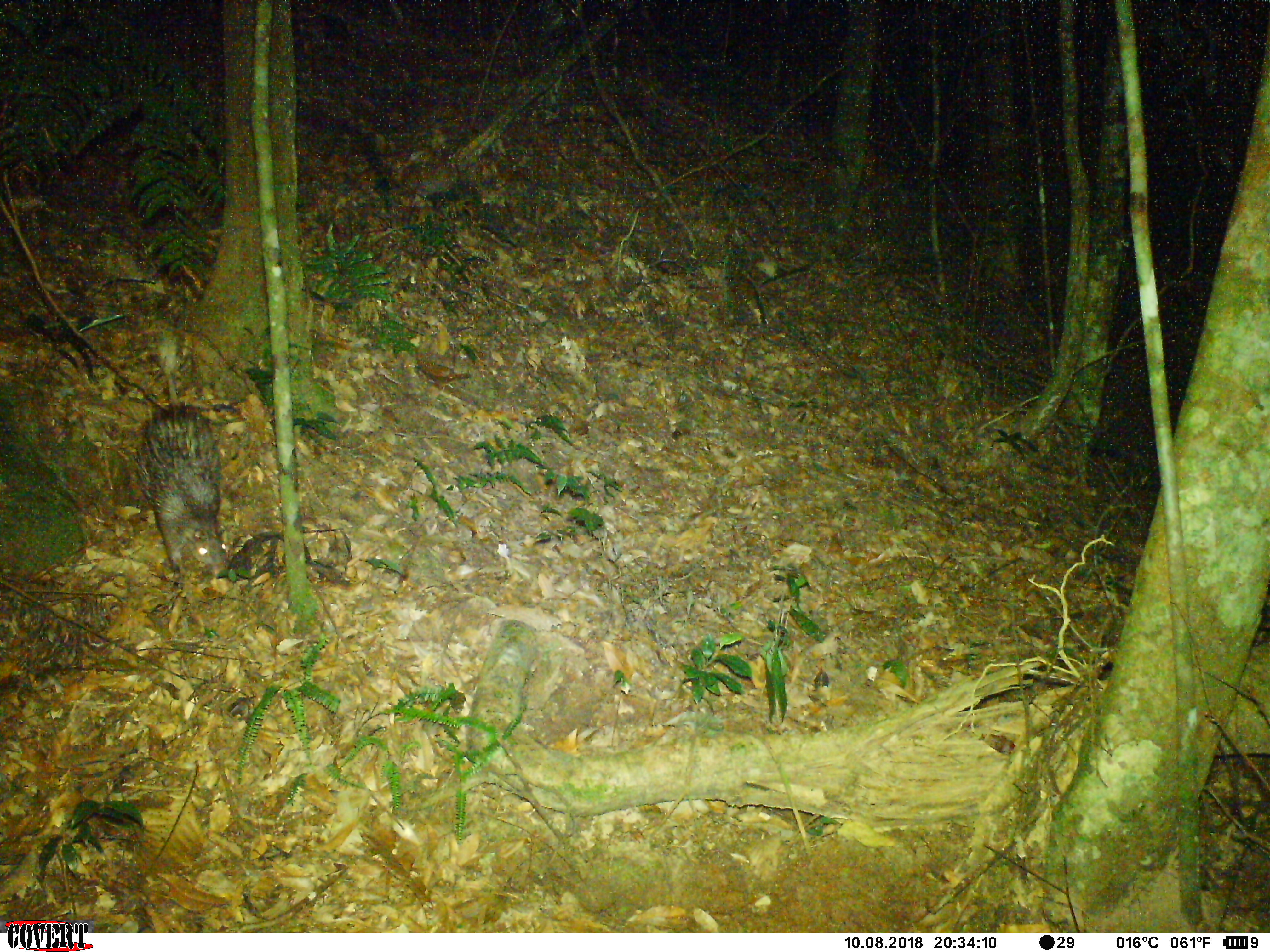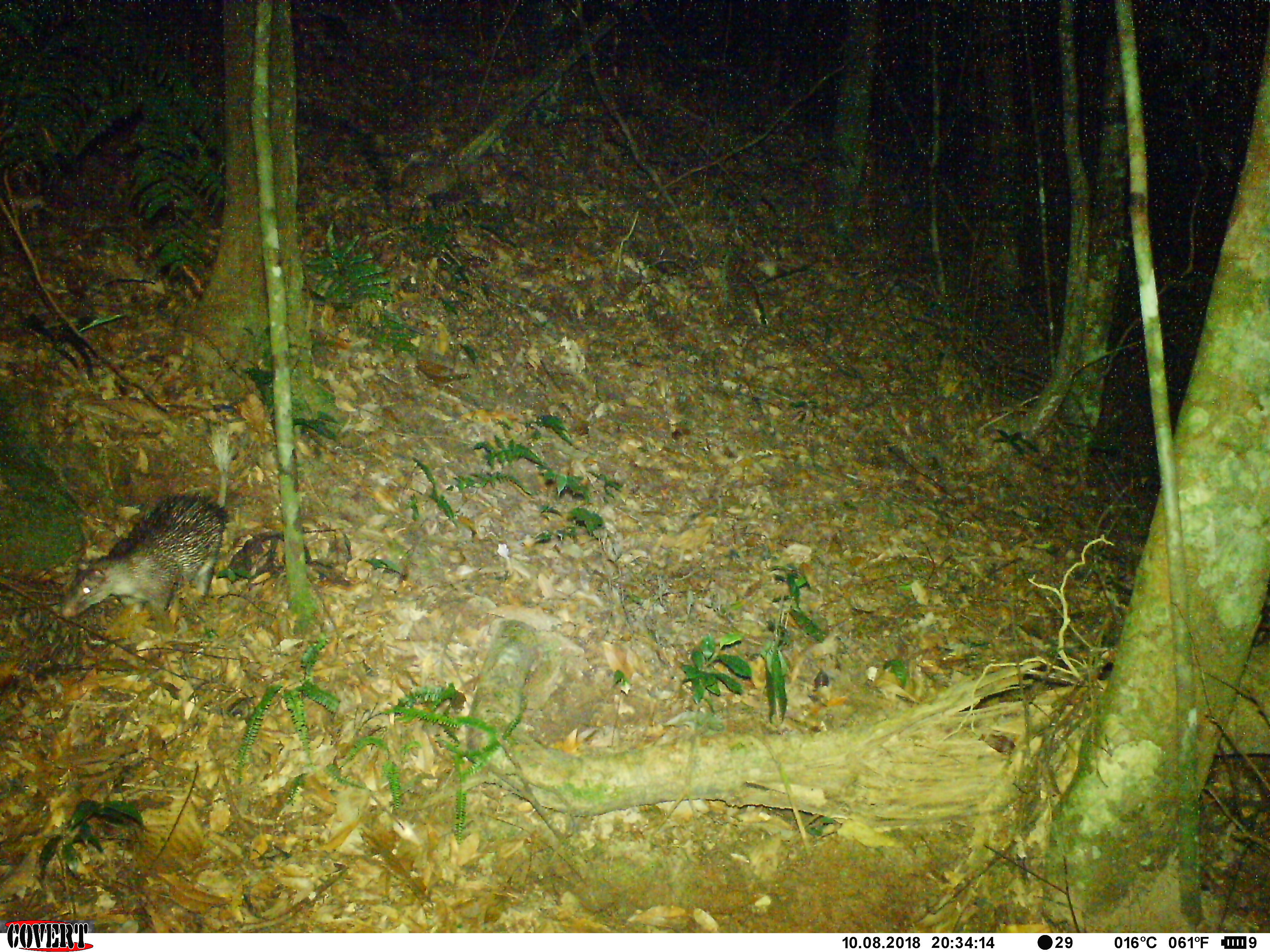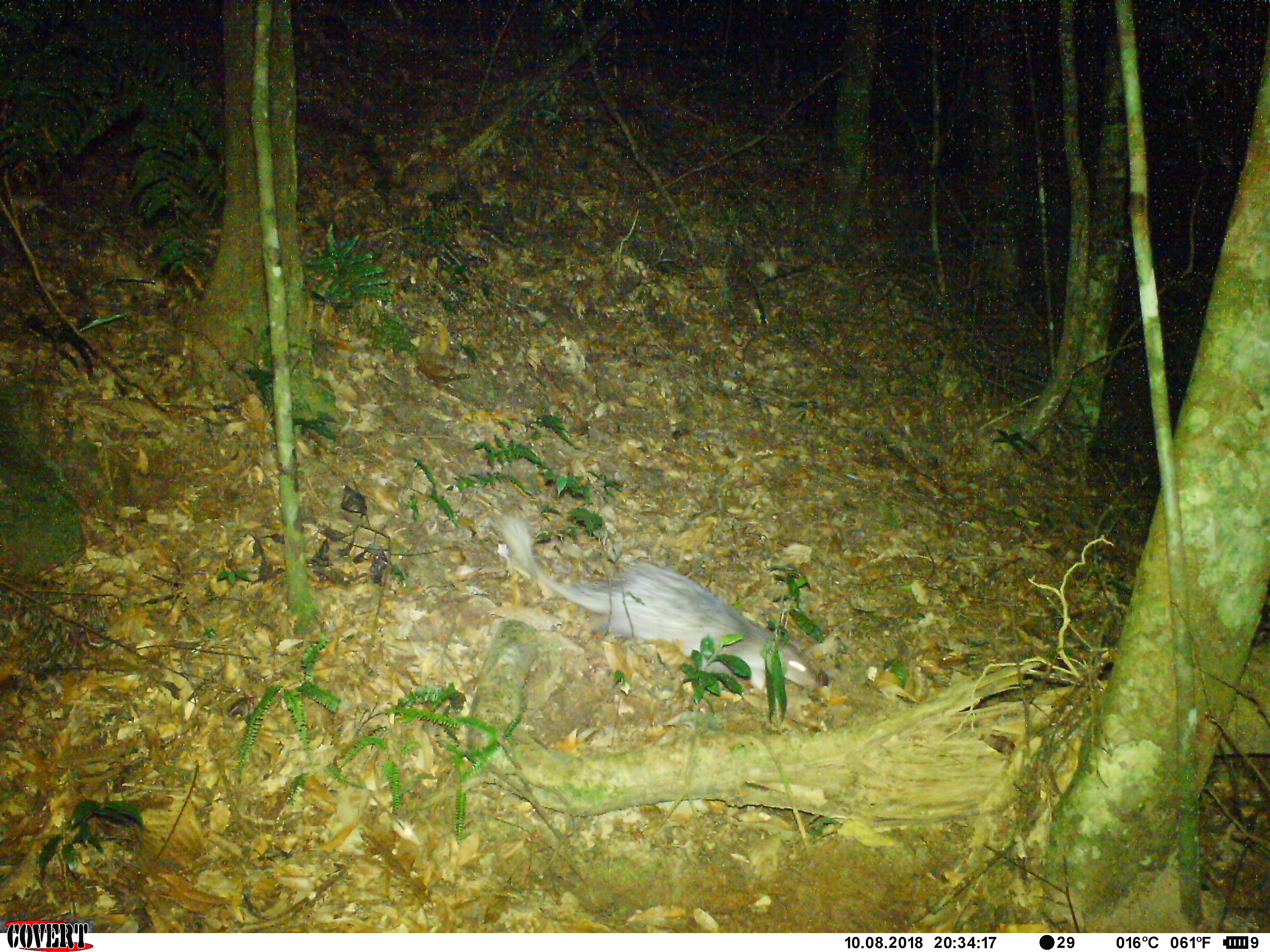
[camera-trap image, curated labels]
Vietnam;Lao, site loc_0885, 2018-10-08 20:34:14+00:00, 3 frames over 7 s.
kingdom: Animalia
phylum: Chordata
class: Mammalia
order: Rodentia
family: Hystricidae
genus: Atherurus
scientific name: Atherurus macrourus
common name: asiatic brush-tailed porcupine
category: asiatic brush tailed porcupine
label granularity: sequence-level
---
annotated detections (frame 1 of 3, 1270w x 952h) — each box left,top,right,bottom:
asiatic brush tailed porcupine: 129,324,232,577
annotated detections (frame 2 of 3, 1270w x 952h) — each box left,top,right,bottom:
asiatic brush tailed porcupine: 59,420,232,630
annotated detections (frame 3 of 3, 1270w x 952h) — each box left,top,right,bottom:
asiatic brush tailed porcupine: 482,510,821,695